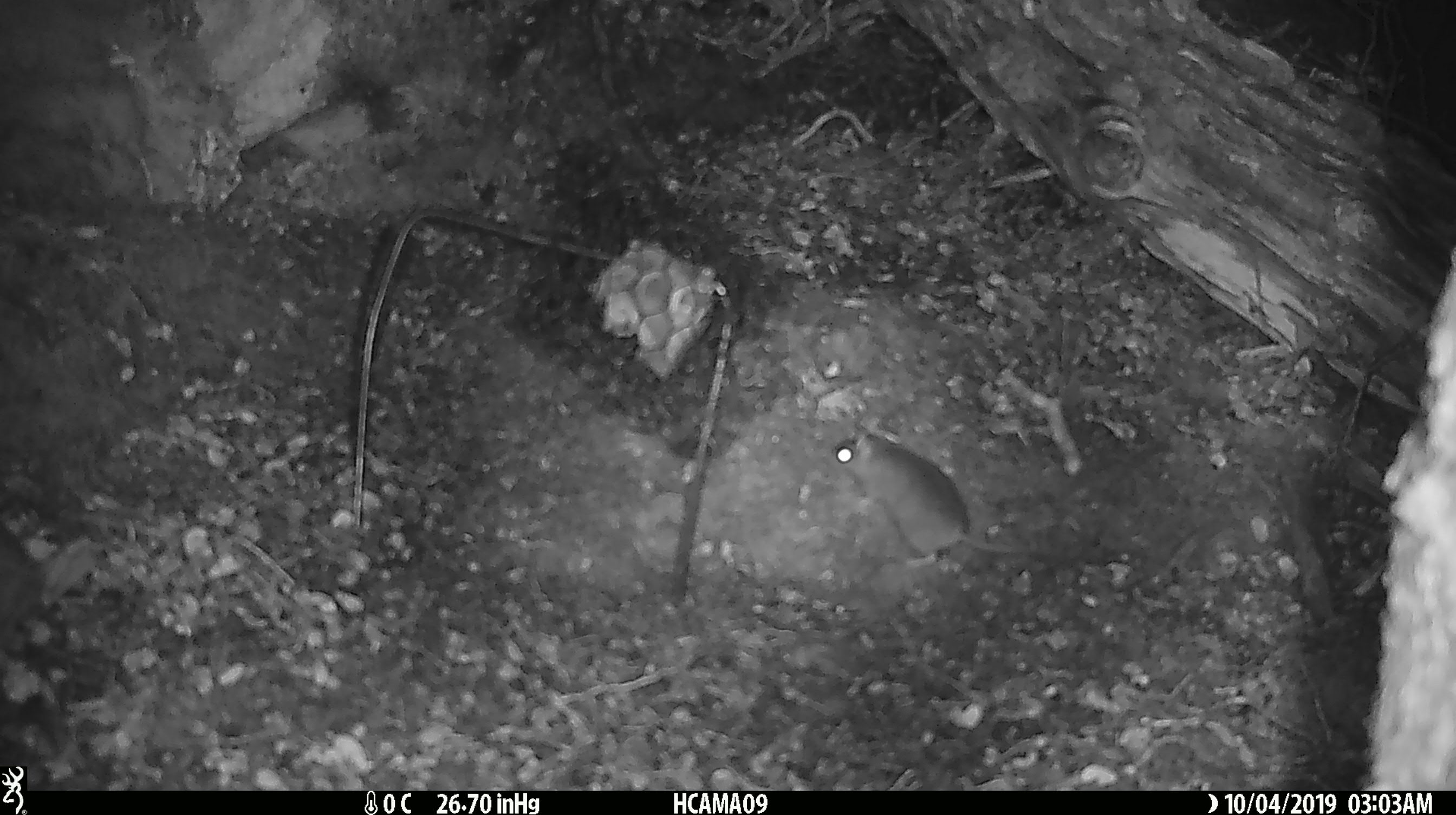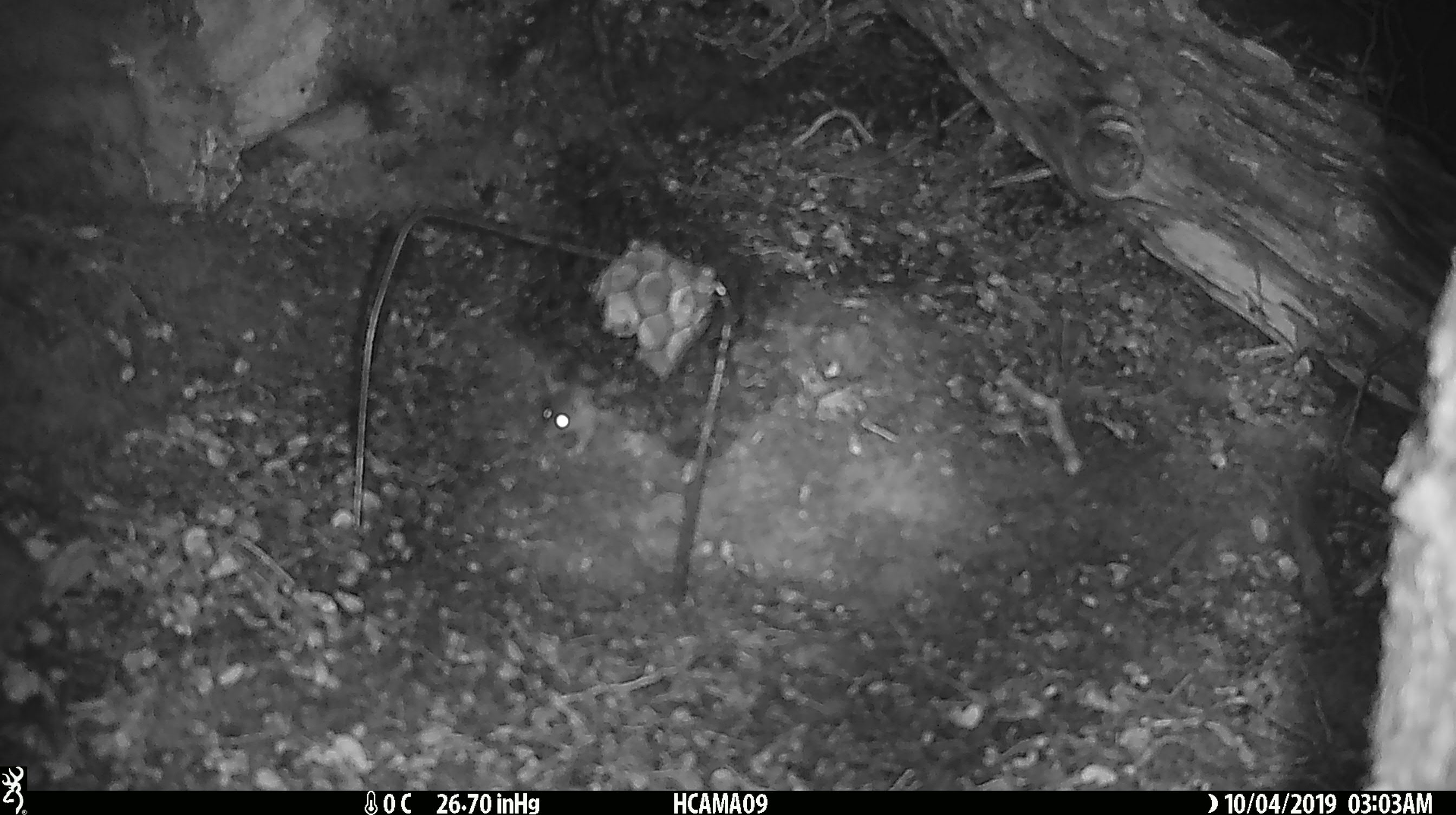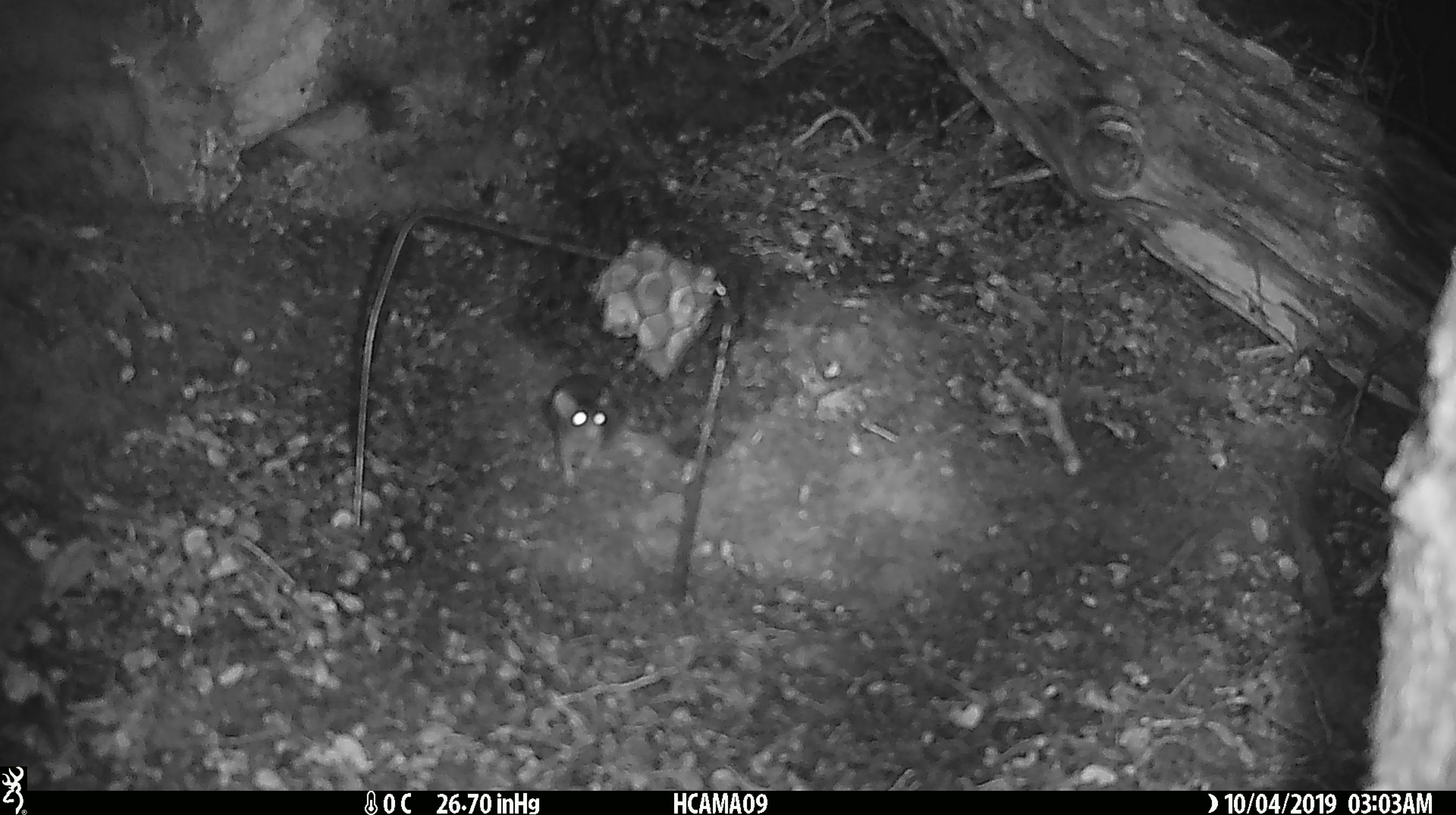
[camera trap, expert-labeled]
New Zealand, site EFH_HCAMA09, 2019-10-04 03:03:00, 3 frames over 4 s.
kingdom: Animalia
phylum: Chordata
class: Mammalia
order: Rodentia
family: Muridae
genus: Mus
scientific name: Mus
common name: mouse